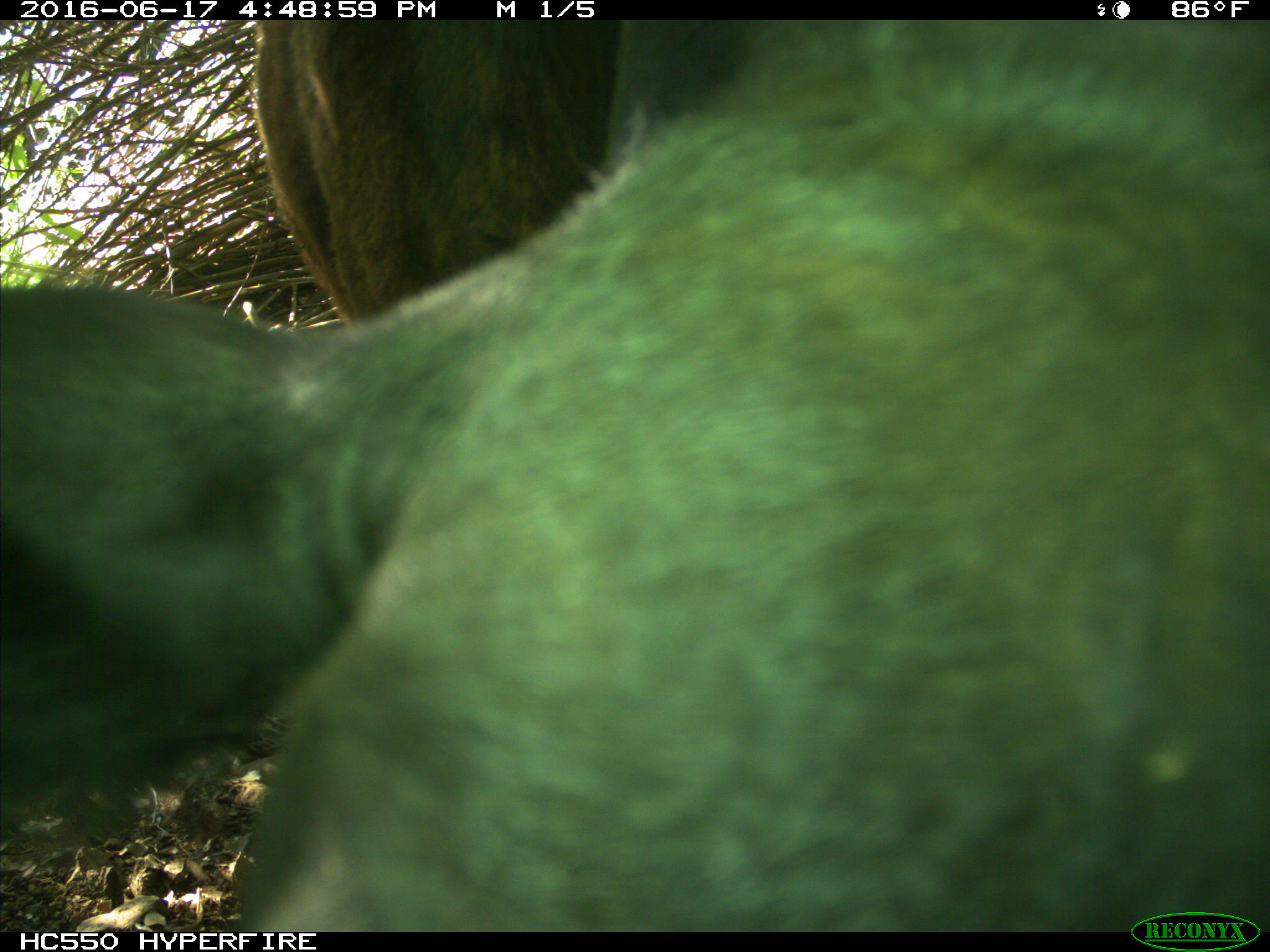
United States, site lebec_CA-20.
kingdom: Animalia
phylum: Chordata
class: Mammalia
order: Artiodactyla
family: Bovidae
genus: Bos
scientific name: Bos taurus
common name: domestic cow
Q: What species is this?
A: Bos taurus (domestic cow).